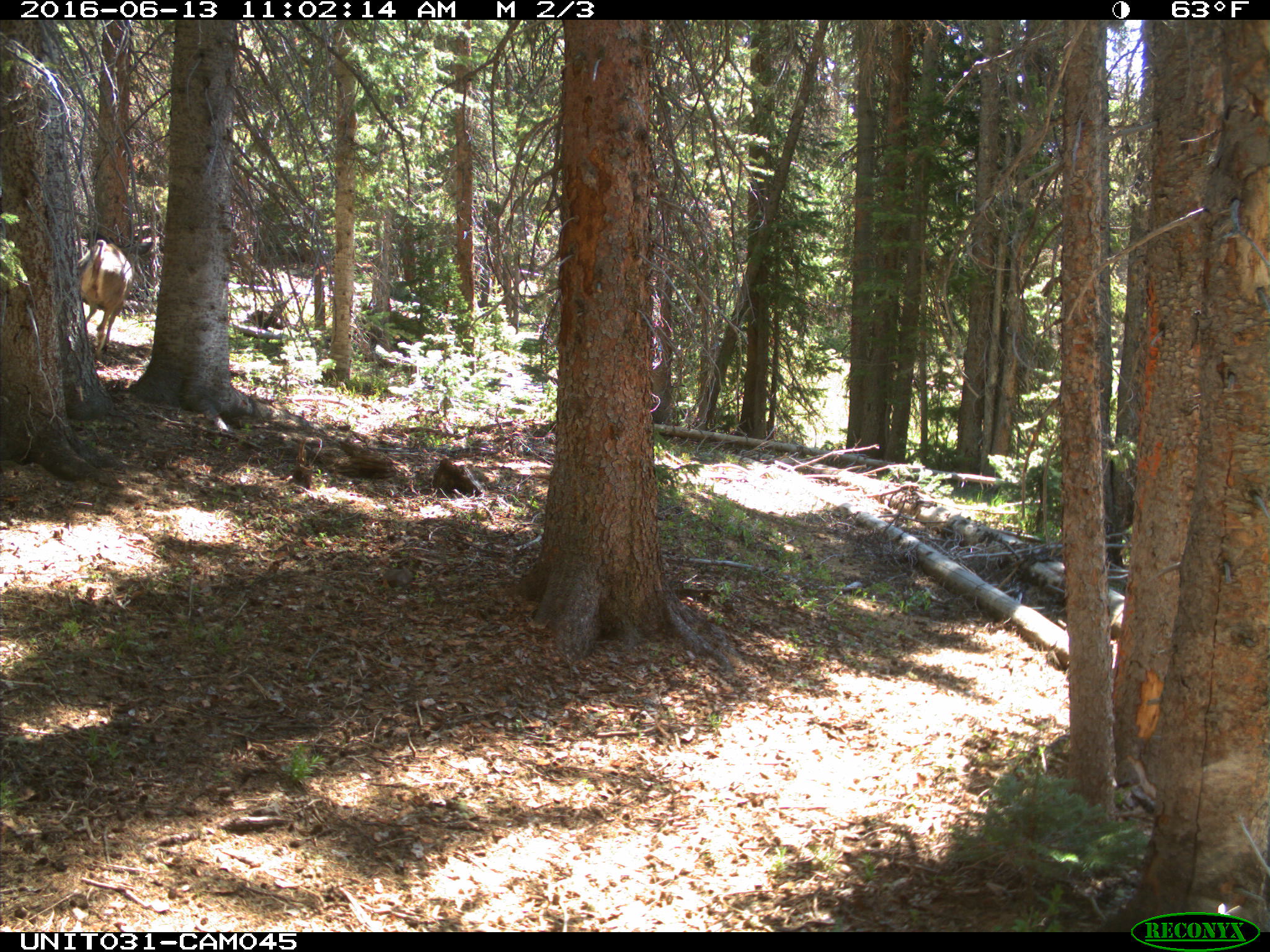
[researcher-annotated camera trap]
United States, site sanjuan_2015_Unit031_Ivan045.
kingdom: Animalia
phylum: Chordata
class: Mammalia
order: Artiodactyla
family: Cervidae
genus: Odocoileus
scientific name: Odocoileus hemionus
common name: mule deer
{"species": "Odocoileus hemionus (mule deer)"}